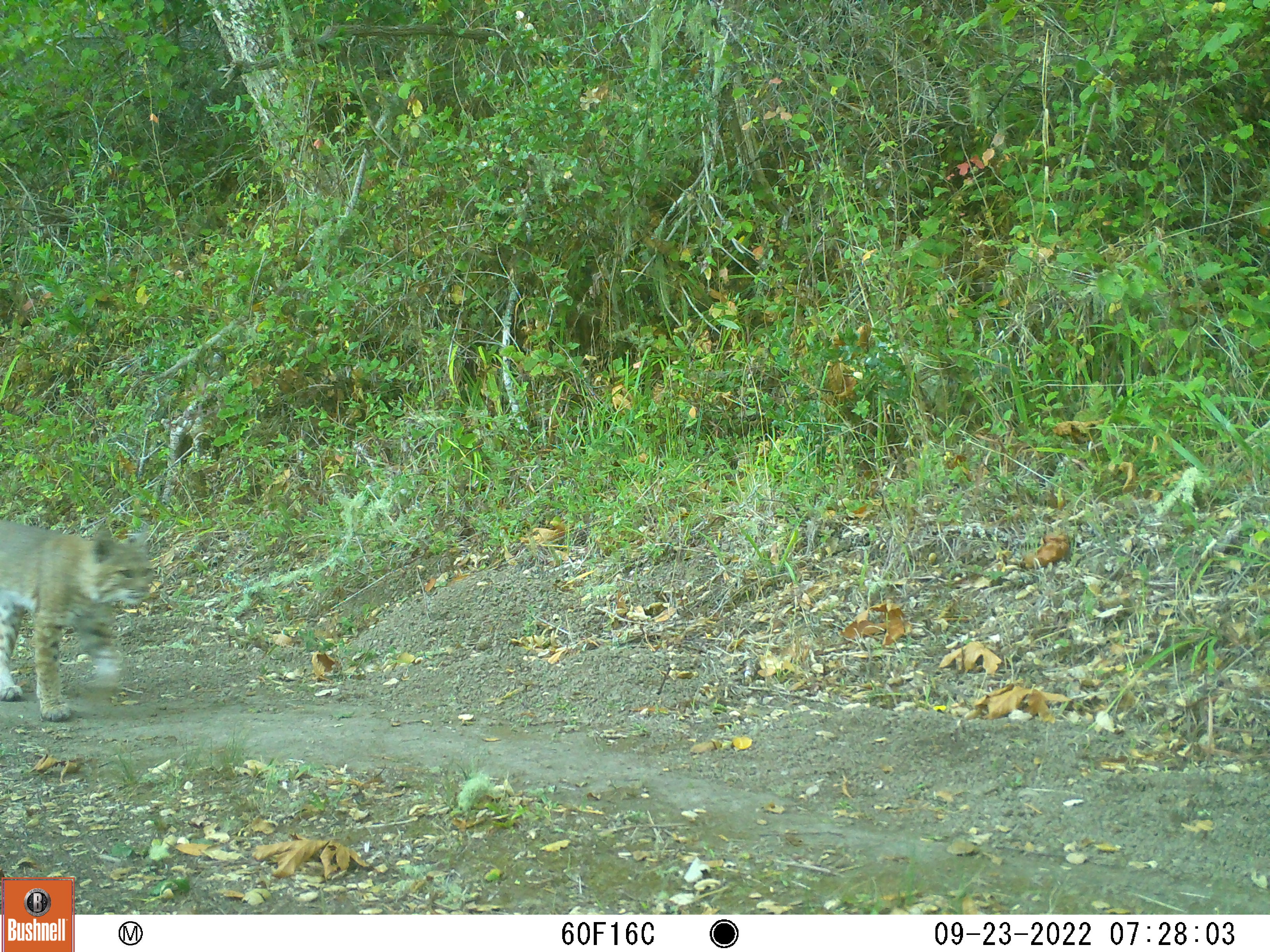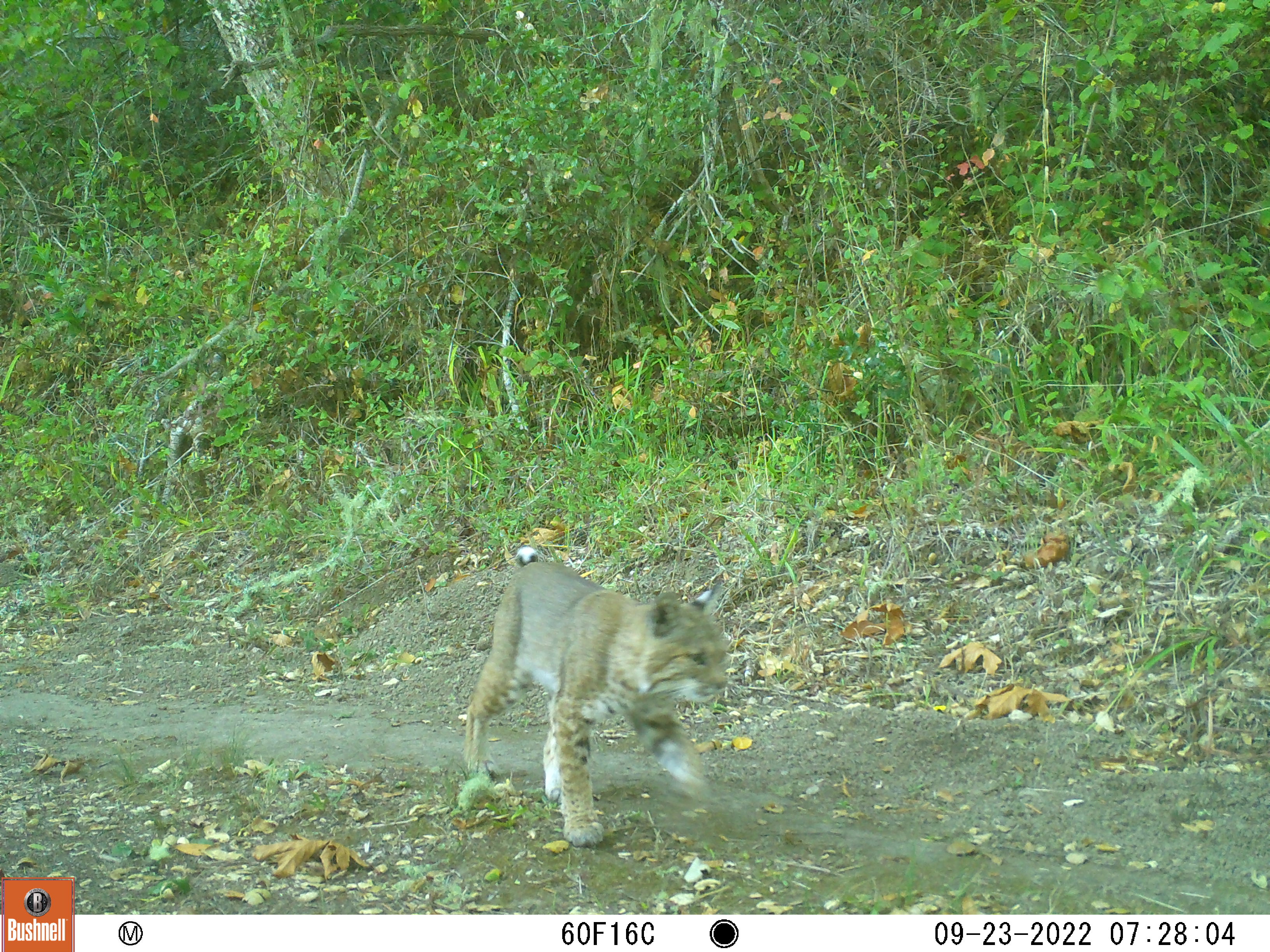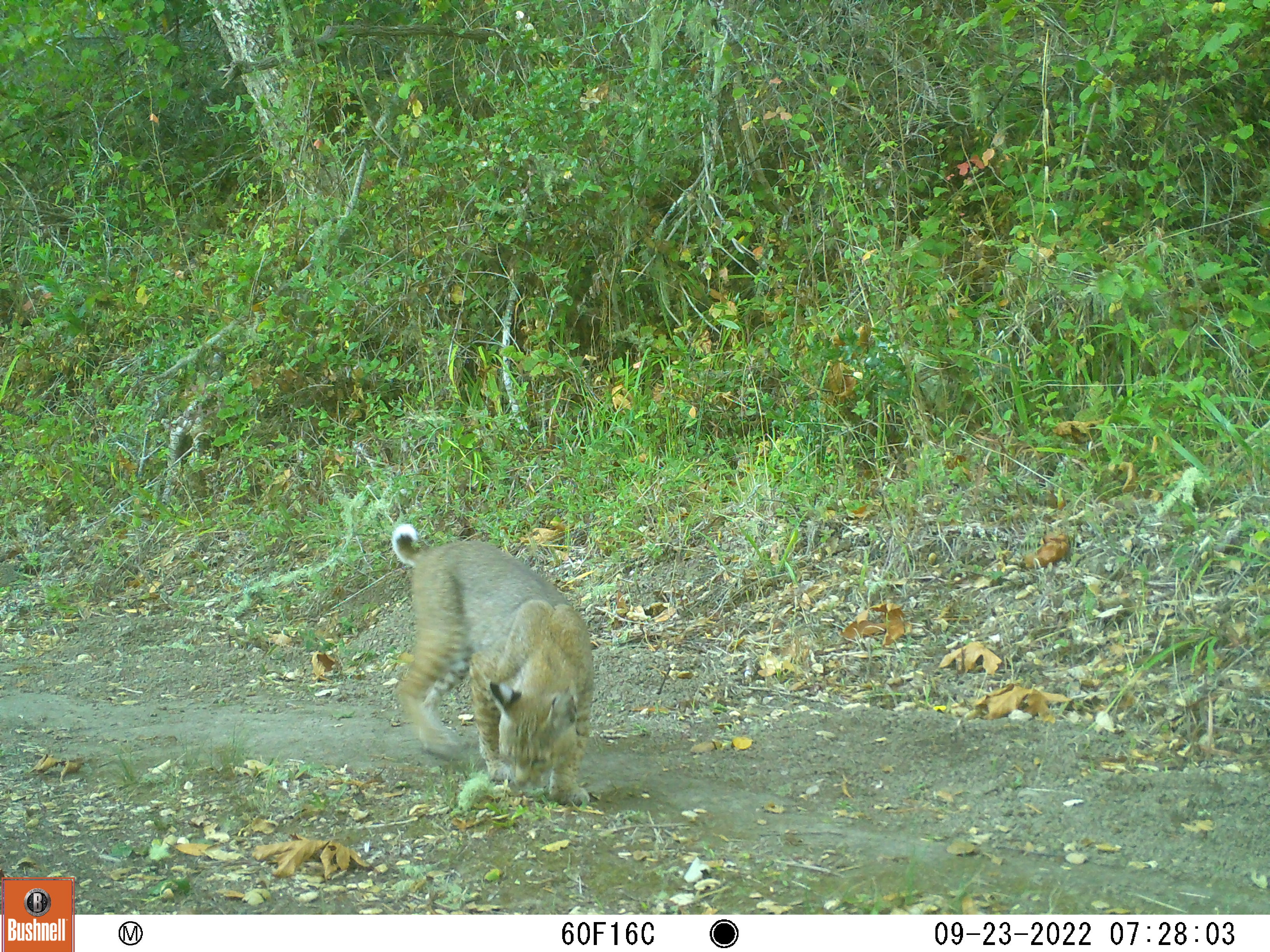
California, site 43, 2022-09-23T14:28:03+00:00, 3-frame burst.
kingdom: Animalia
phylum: Chordata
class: Mammalia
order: Carnivora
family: Felidae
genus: Lynx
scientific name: Lynx rufus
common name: bobcat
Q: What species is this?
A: Bobcat (Lynx rufus).